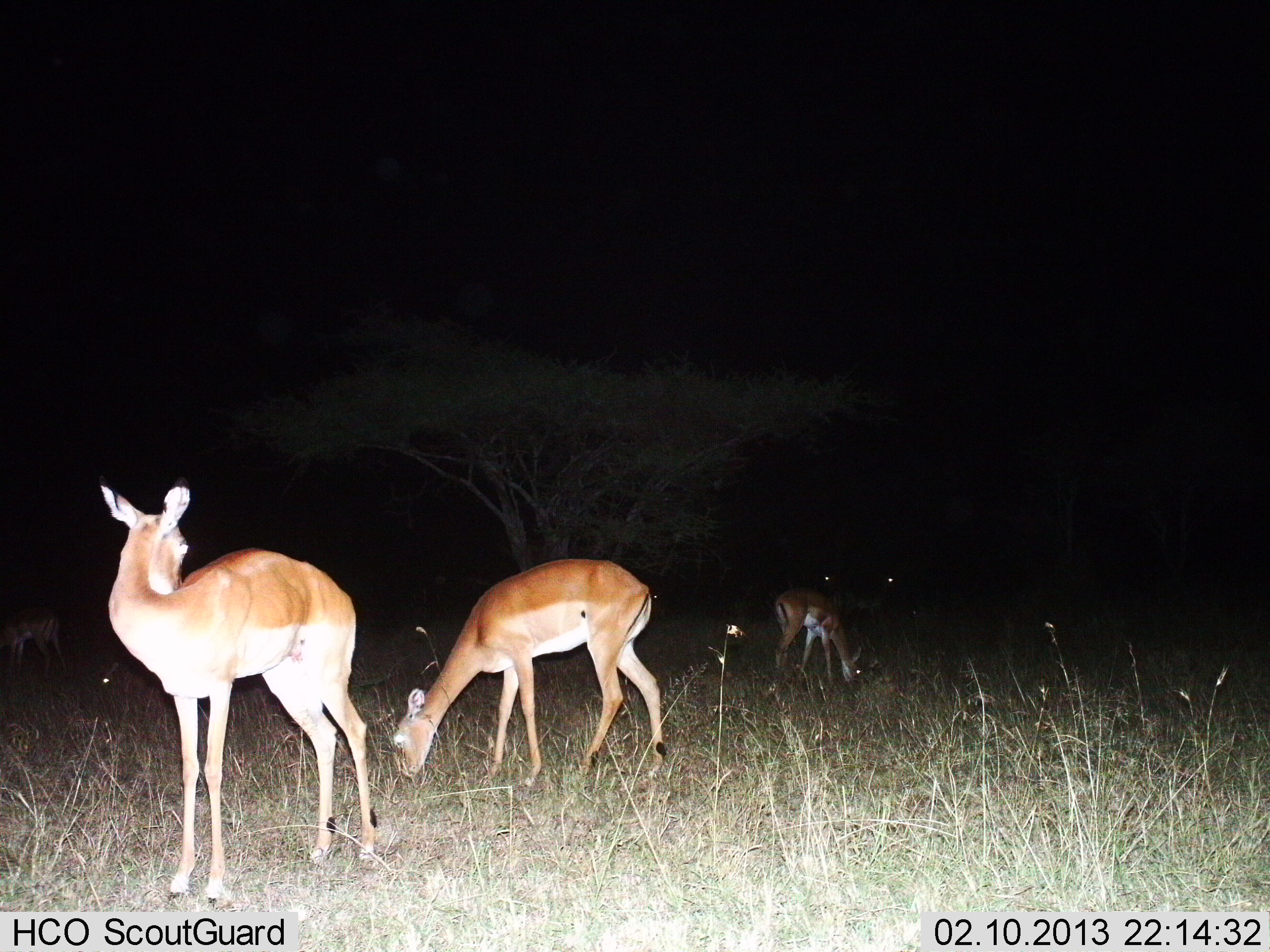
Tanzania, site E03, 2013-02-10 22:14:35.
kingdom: Animalia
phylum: Chordata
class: Mammalia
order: Artiodactyla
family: Bovidae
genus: Aepyceros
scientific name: Aepyceros melampus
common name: impala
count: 4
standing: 74%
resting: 0%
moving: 0%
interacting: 0%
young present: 0%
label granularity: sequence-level